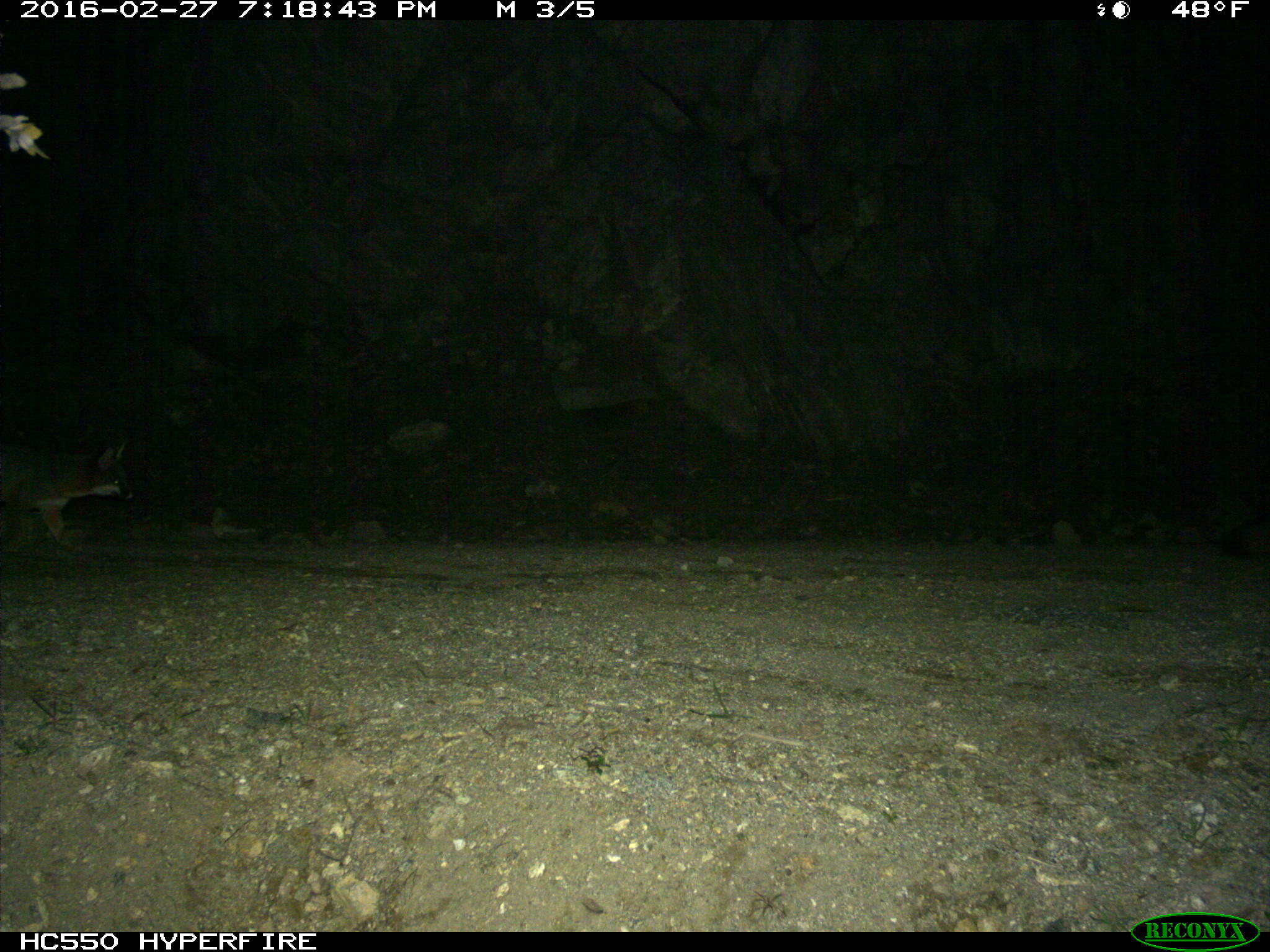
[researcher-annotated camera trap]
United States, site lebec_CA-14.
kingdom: Animalia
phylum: Chordata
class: Mammalia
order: Carnivora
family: Canidae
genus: Urocyon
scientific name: Urocyon cinereoargenteus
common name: gray fox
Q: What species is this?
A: Urocyon cinereoargenteus (gray fox).